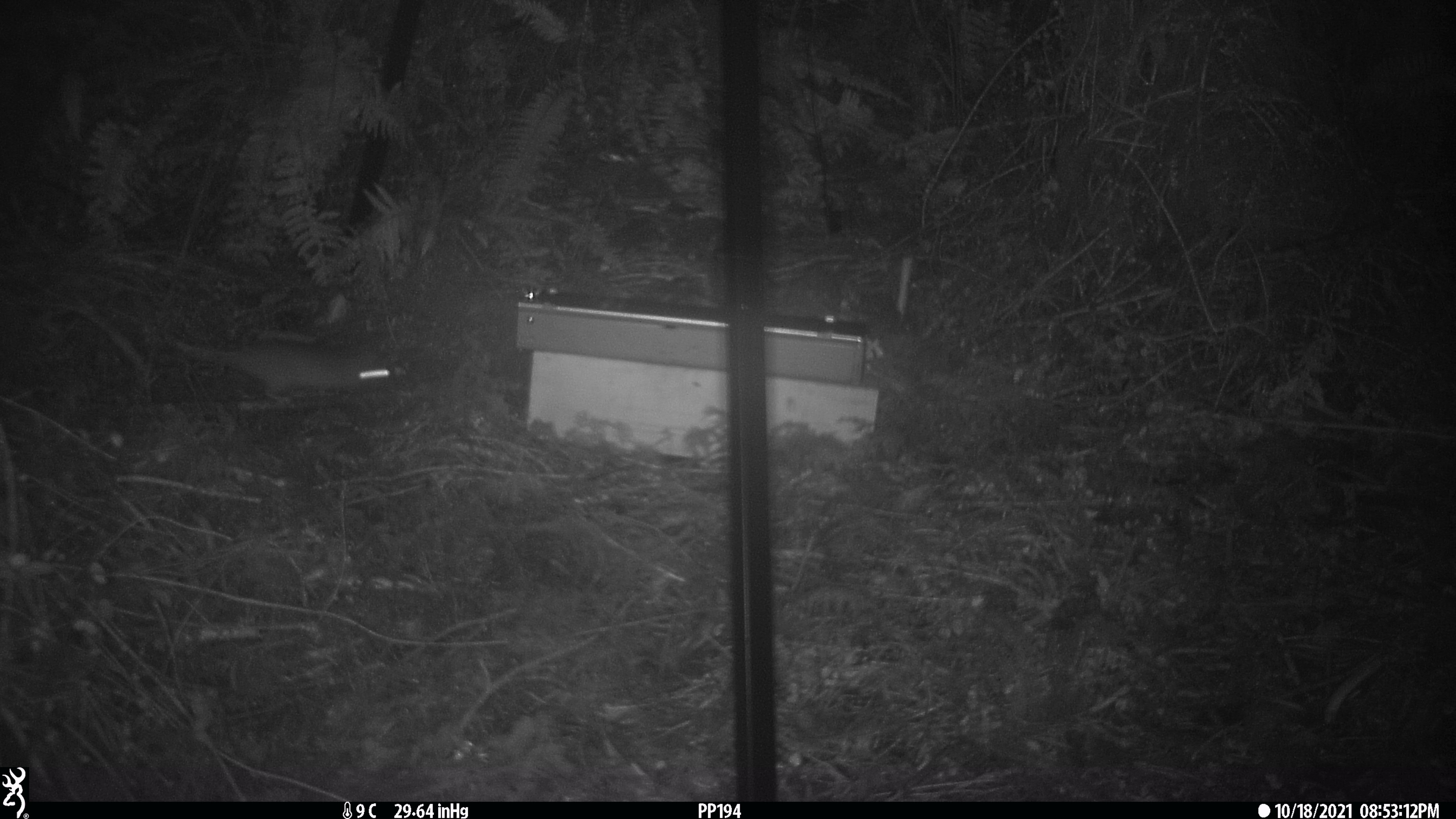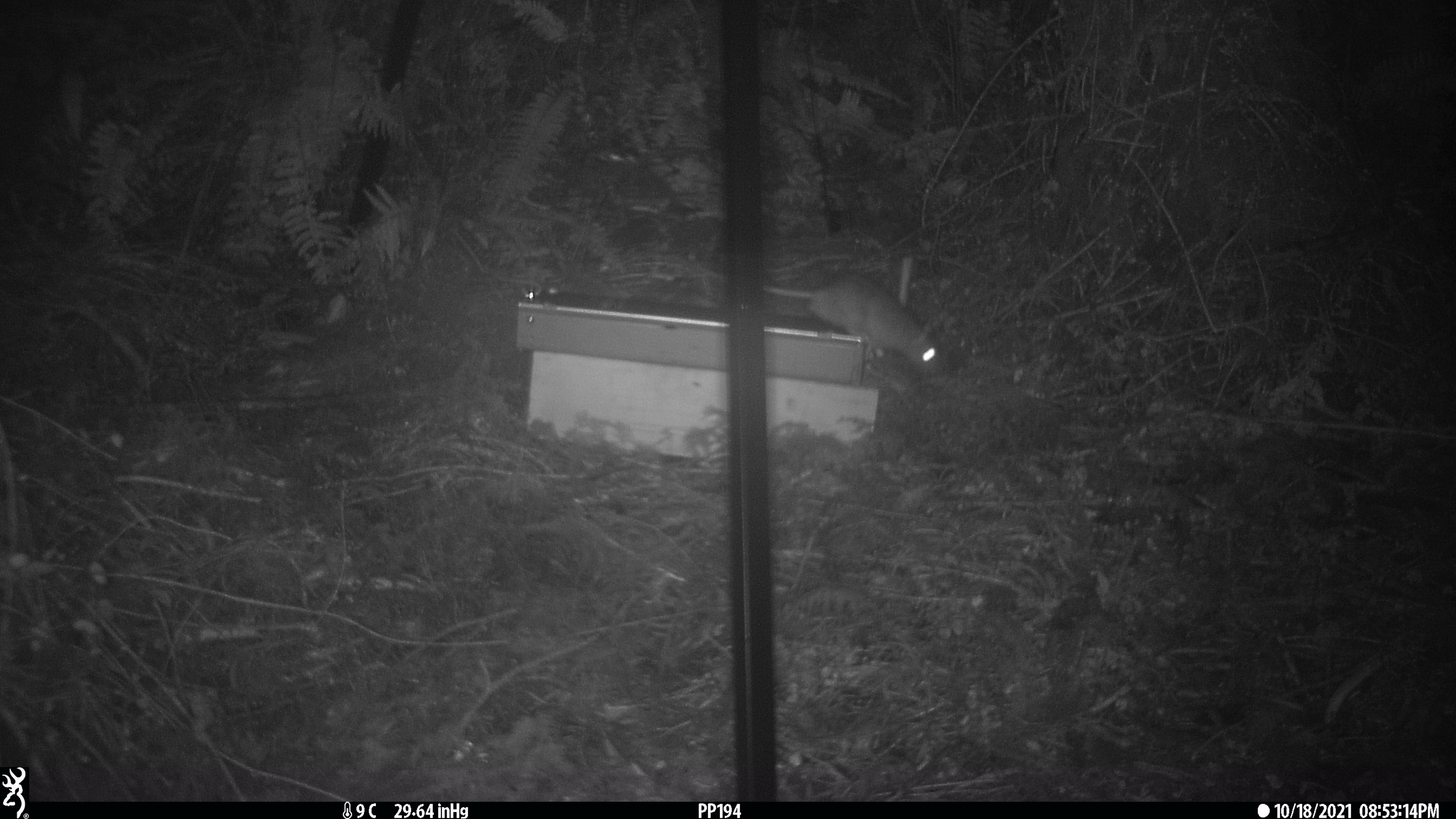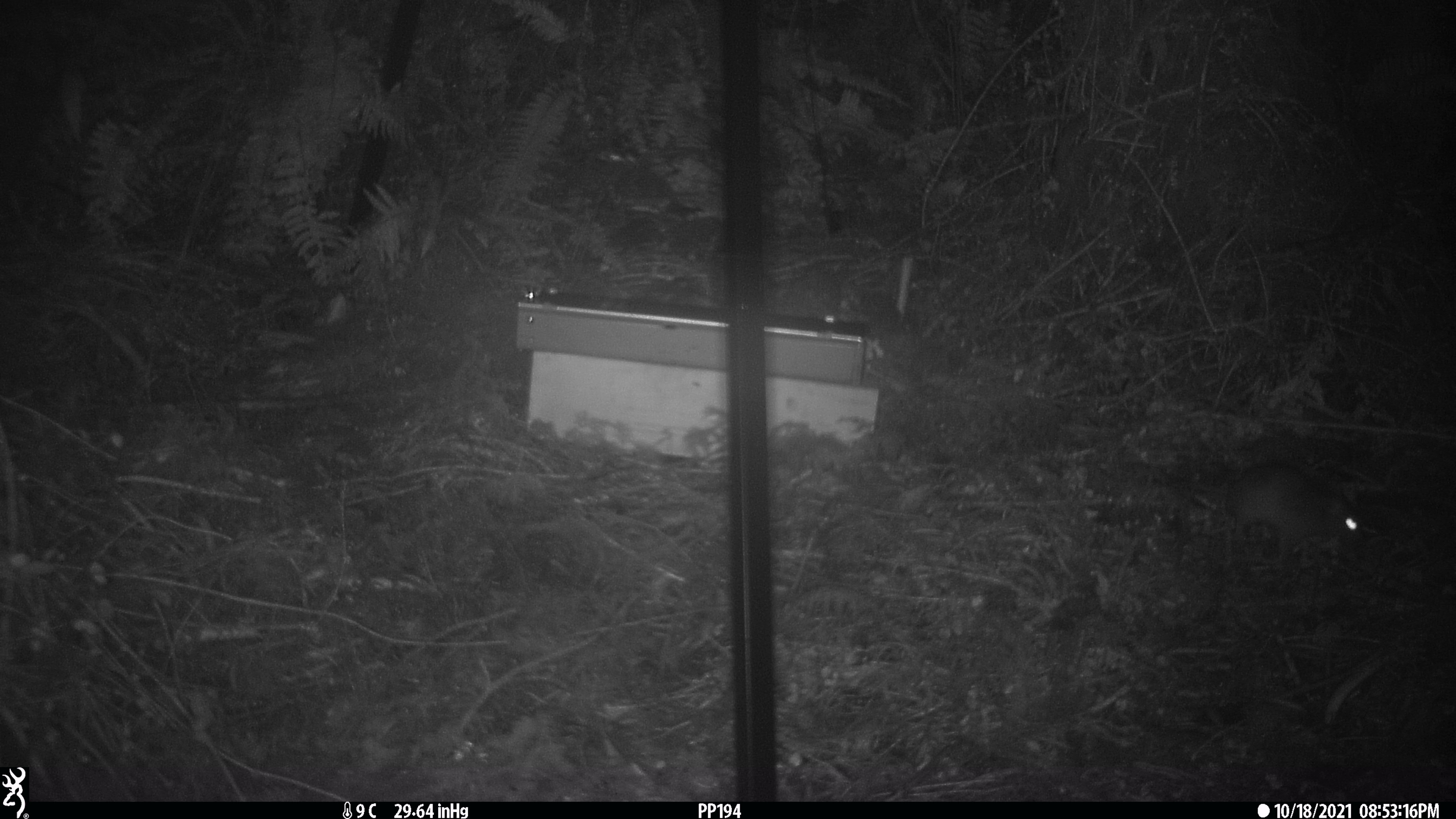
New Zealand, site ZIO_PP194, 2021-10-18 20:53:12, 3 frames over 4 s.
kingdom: Animalia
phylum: Chordata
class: Mammalia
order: Rodentia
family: Muridae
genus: Rattus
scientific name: Rattus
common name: rat